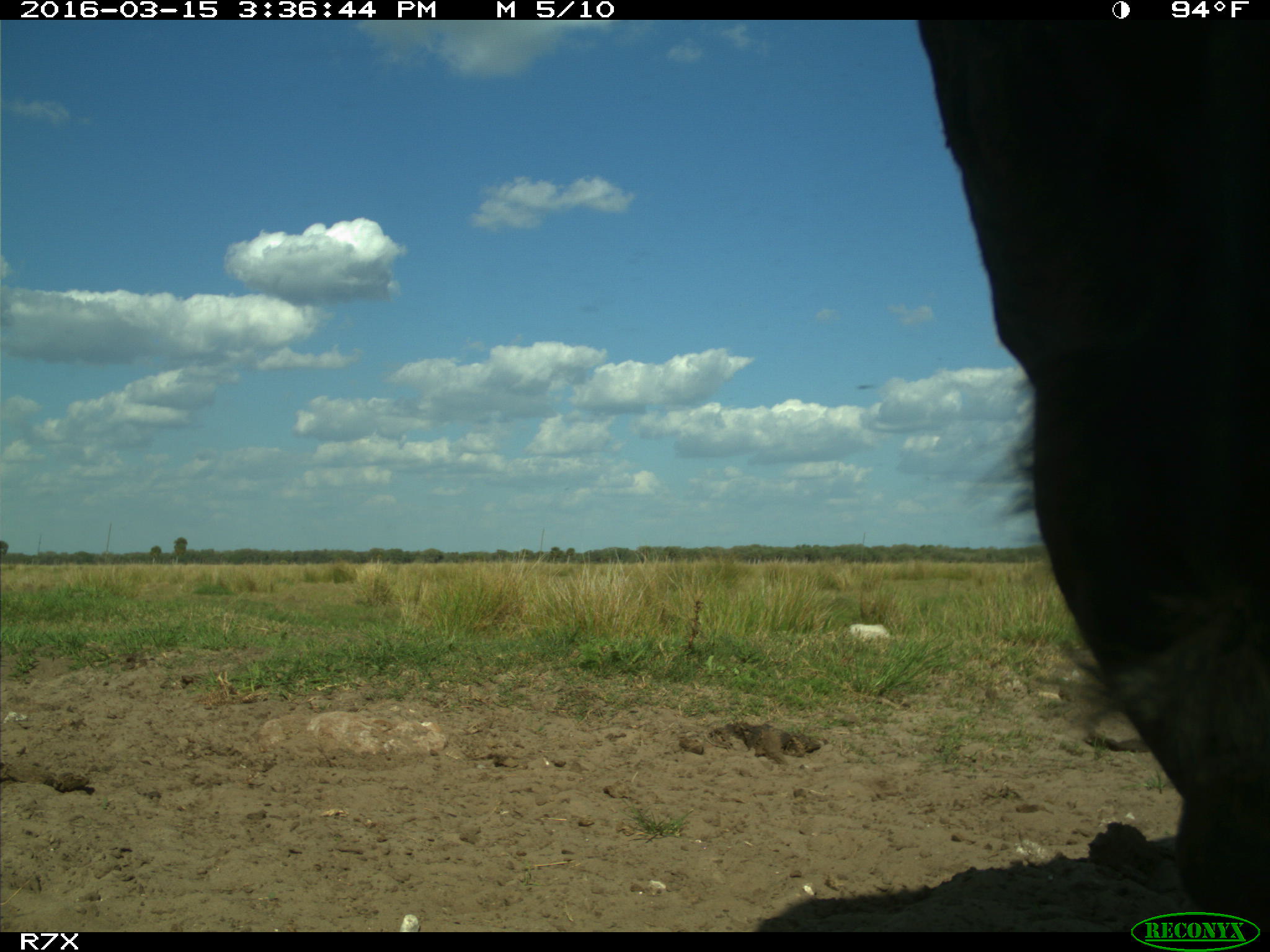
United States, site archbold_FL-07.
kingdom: Animalia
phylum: Chordata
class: Mammalia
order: Artiodactyla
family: Bovidae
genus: Bos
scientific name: Bos taurus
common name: domestic cow